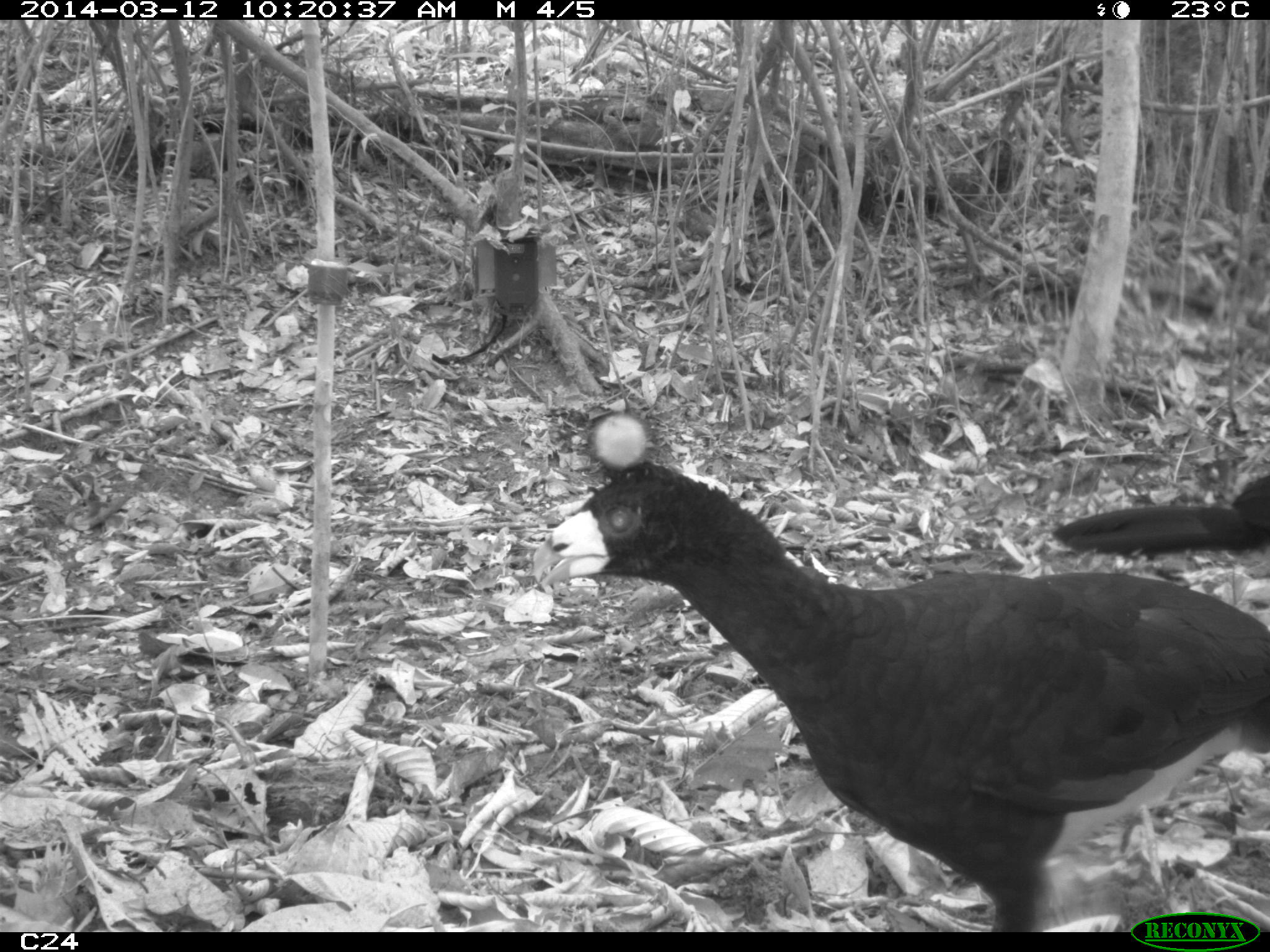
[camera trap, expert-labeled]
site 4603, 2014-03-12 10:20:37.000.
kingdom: Animalia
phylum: Chordata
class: Aves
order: Galliformes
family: Cracidae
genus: Crax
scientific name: Crax alector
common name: black curassow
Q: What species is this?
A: Crax alector (black curassow).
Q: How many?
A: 2.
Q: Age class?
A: Adult.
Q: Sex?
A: Female.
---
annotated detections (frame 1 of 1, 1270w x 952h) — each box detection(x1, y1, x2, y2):
crax alector: detection(528, 458, 1270, 932); detection(1053, 470, 1270, 557)